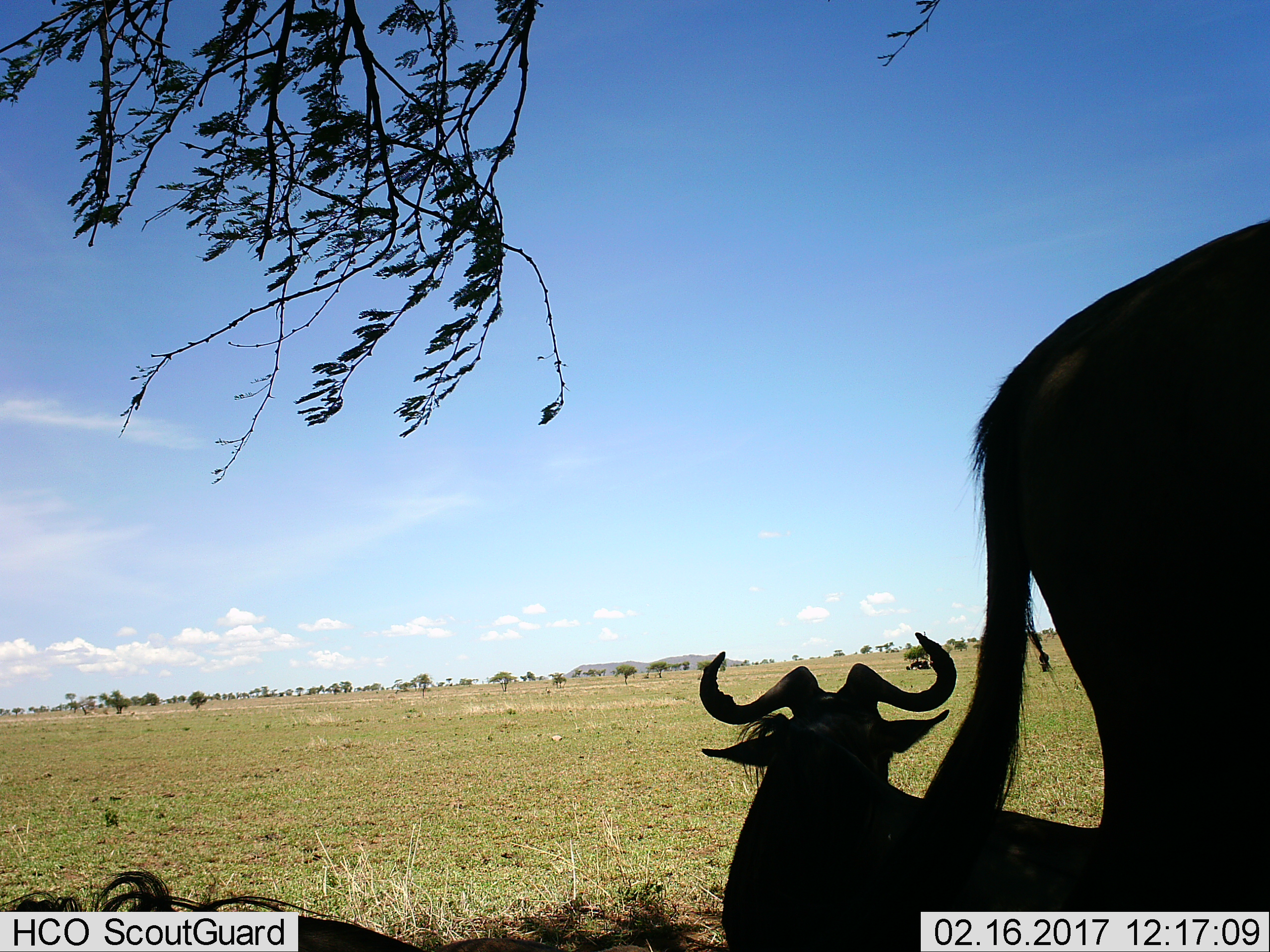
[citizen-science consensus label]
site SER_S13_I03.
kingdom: Animalia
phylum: Chordata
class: Mammalia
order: Artiodactyla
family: Bovidae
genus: Connochaetes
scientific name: Connochaetes taurinus taurinus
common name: blue wildebeest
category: wildebeestblue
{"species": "wildebeestblue (blue wildebeest) (Connochaetes taurinus taurinus)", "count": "3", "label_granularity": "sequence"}